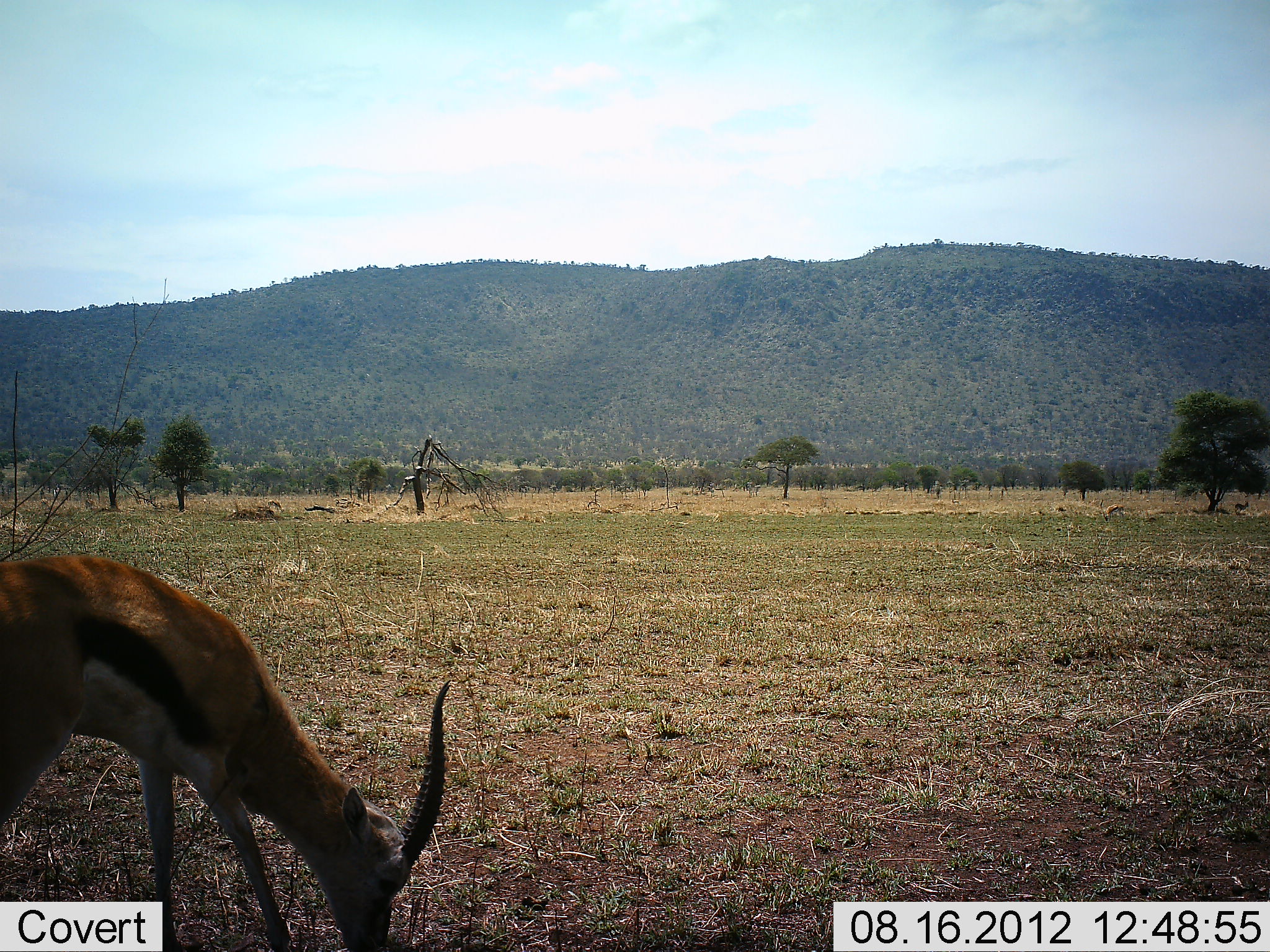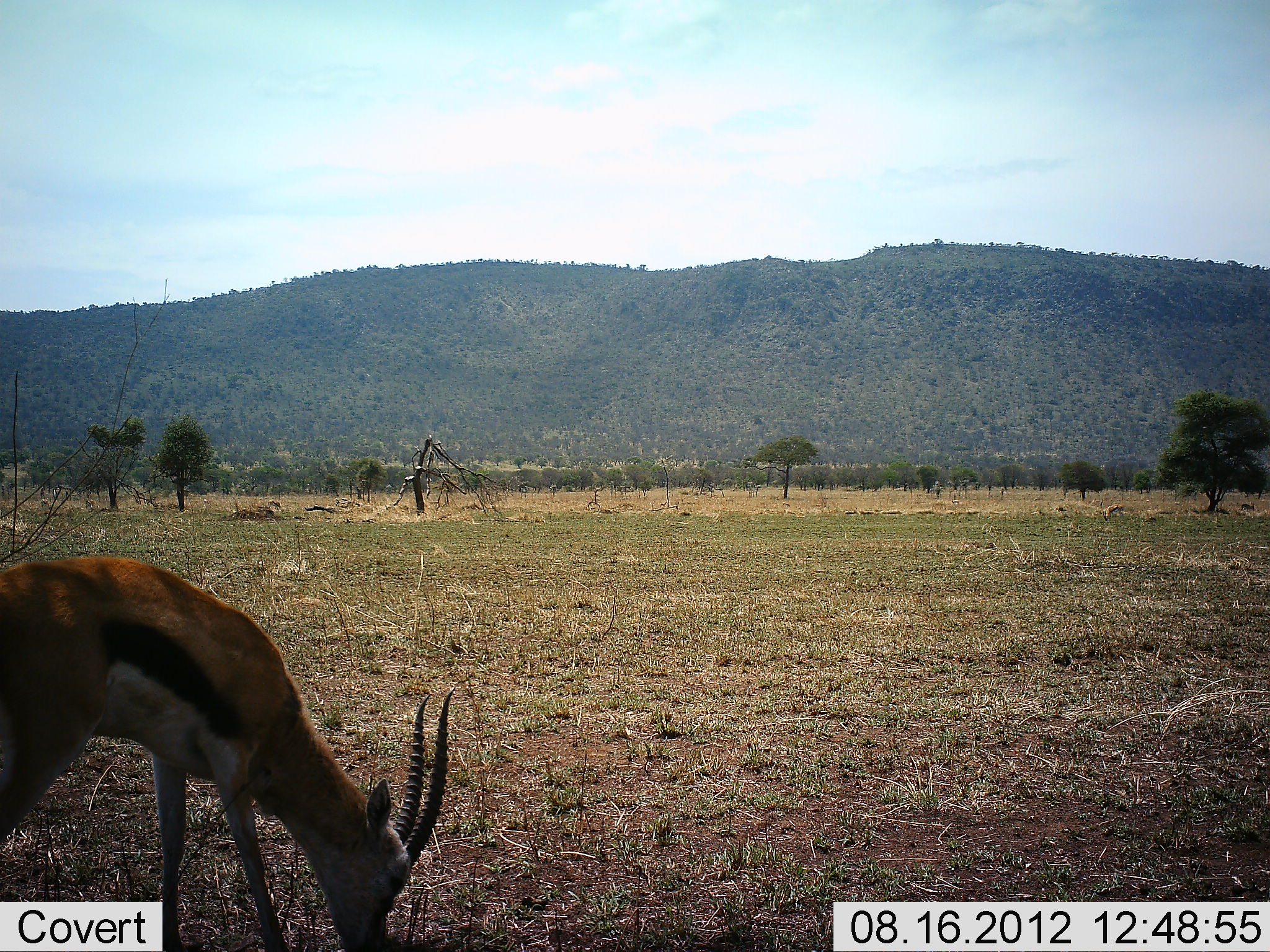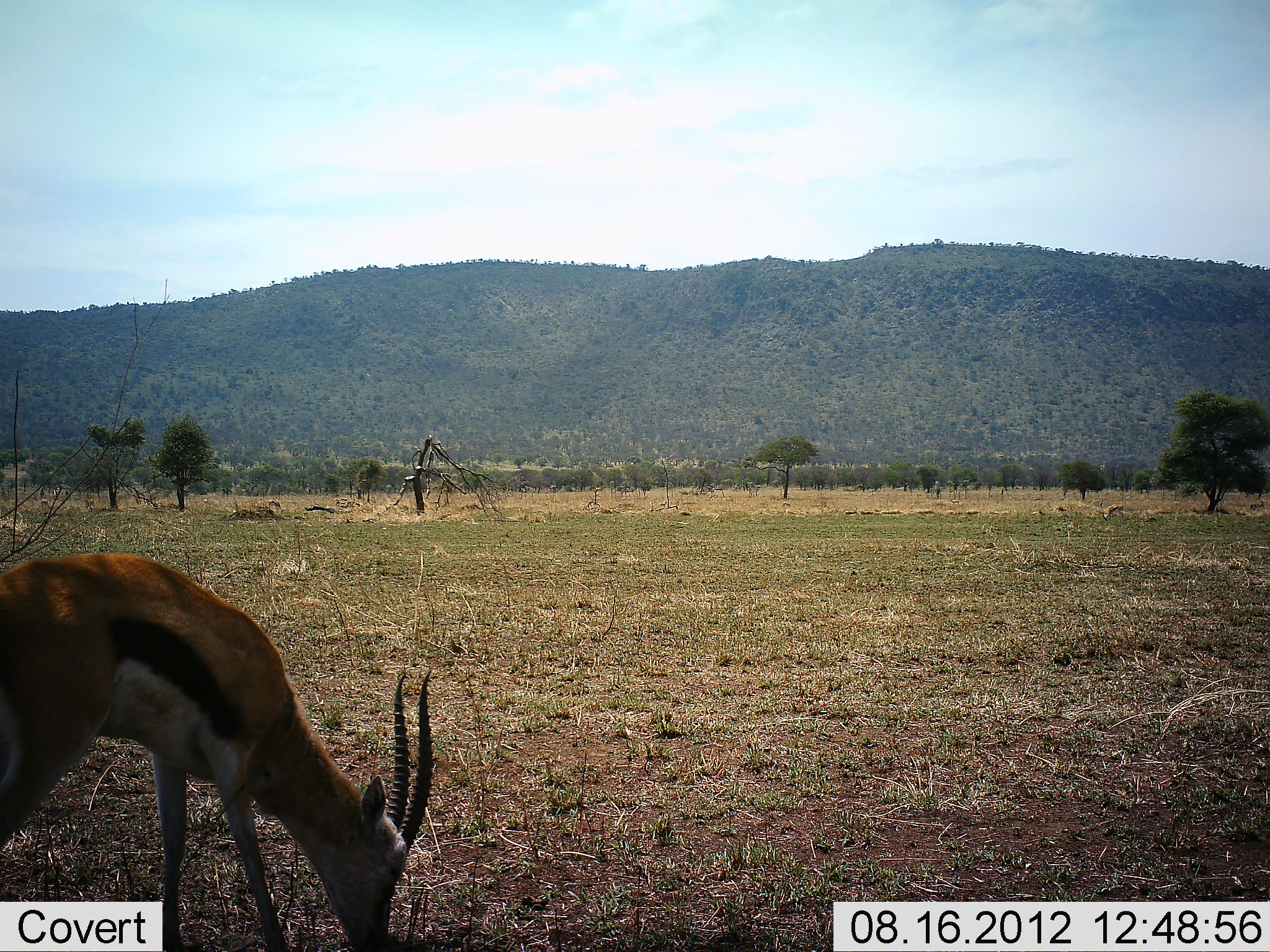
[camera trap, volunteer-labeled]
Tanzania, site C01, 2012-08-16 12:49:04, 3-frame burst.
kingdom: Animalia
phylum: Chordata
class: Mammalia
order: Artiodactyla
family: Bovidae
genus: Eudorcas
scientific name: Eudorcas thomsonii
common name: thomson's gazelle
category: gazellethomsons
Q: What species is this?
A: Gazellethomsons (thomson's gazelle) (Eudorcas thomsonii).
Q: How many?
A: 1.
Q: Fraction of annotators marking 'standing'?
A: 27%.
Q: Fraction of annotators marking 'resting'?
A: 0%.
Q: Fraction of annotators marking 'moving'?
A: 36%.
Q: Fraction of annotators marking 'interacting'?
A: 0%.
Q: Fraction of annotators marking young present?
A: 0%.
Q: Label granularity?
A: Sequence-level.